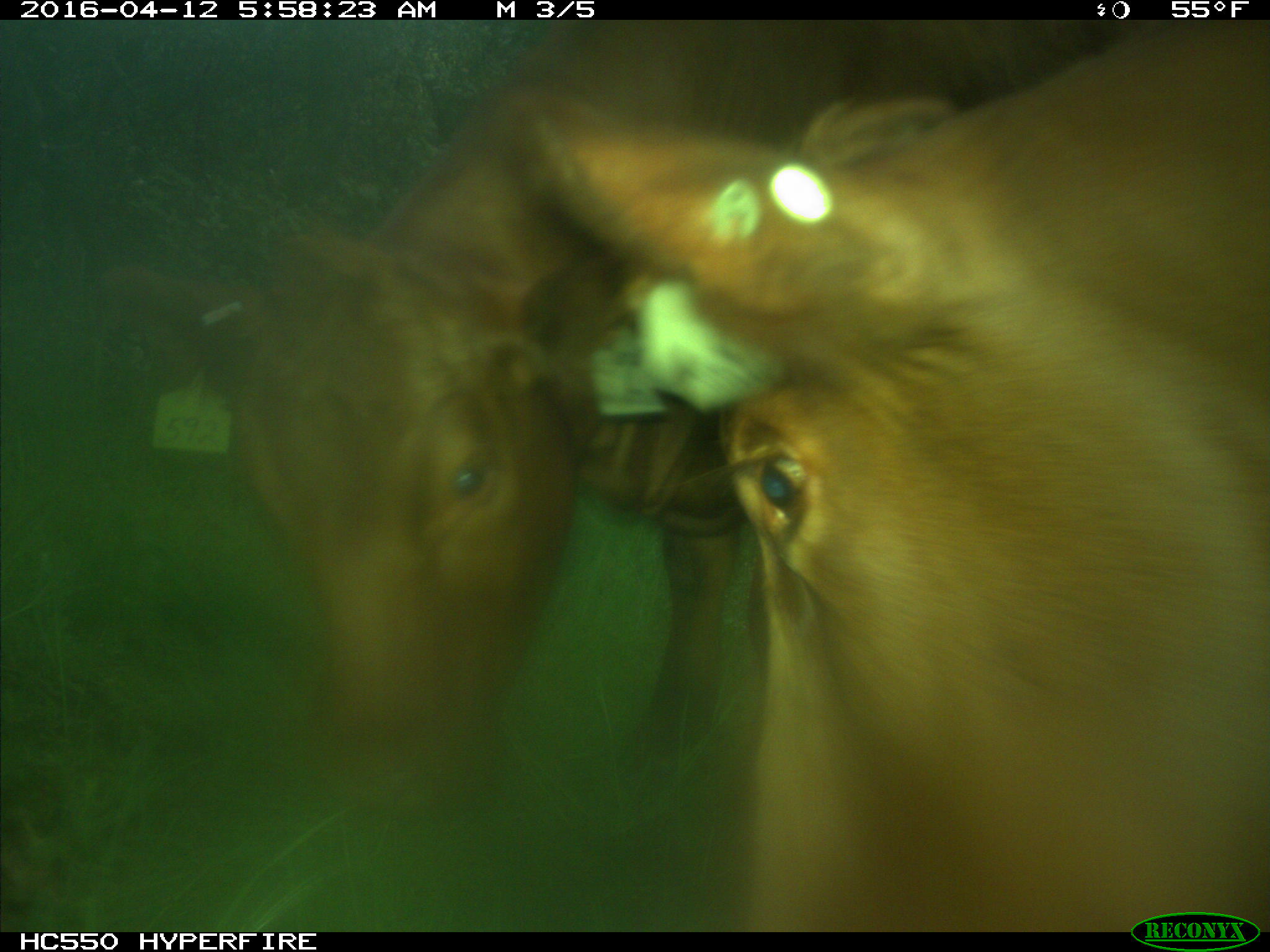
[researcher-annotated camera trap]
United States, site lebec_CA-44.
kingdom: Animalia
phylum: Chordata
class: Mammalia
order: Artiodactyla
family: Bovidae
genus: Bos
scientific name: Bos taurus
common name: domestic cow